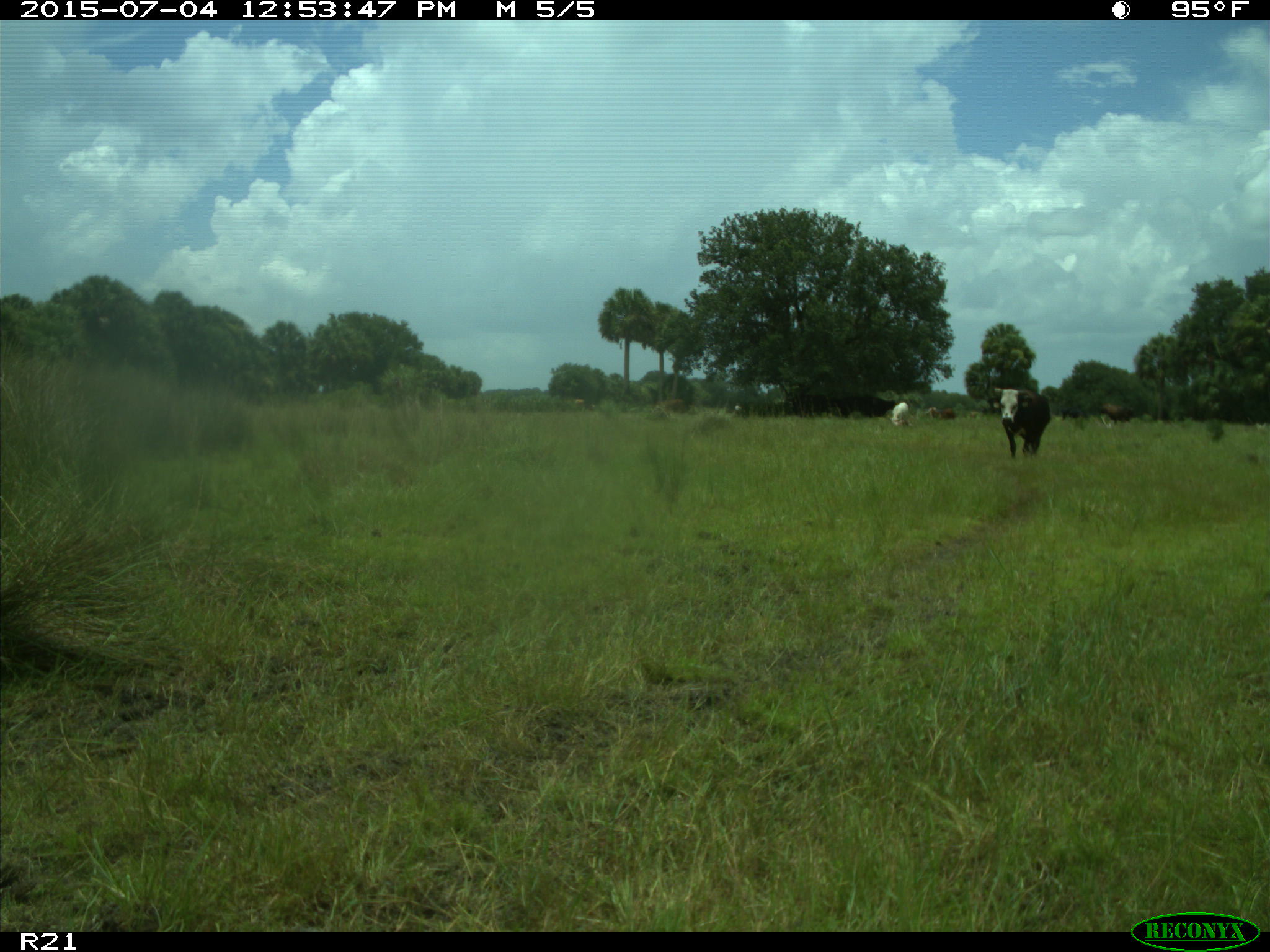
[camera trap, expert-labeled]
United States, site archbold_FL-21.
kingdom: Animalia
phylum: Chordata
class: Mammalia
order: Artiodactyla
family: Bovidae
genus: Bos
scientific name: Bos taurus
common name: domestic cow